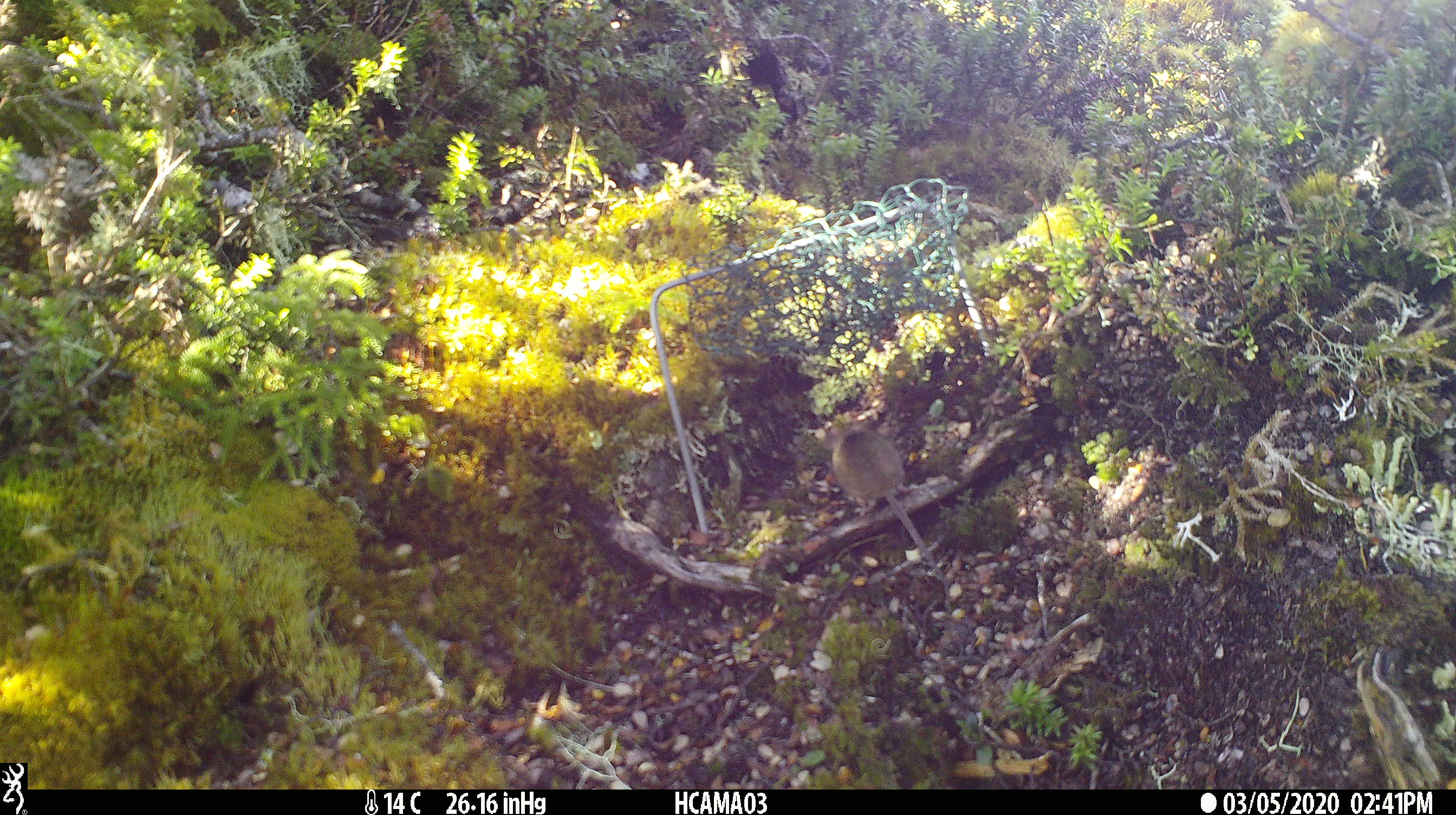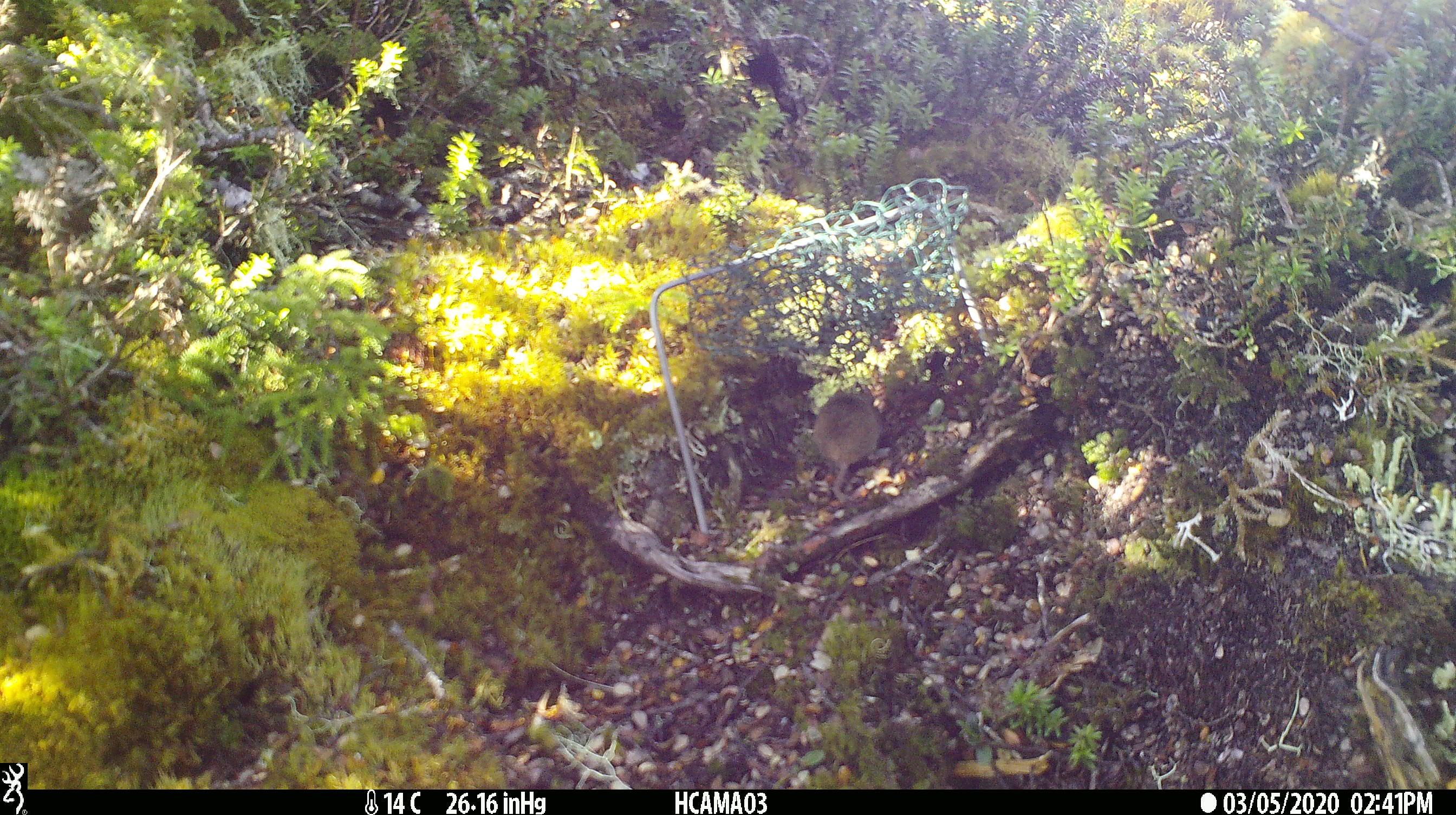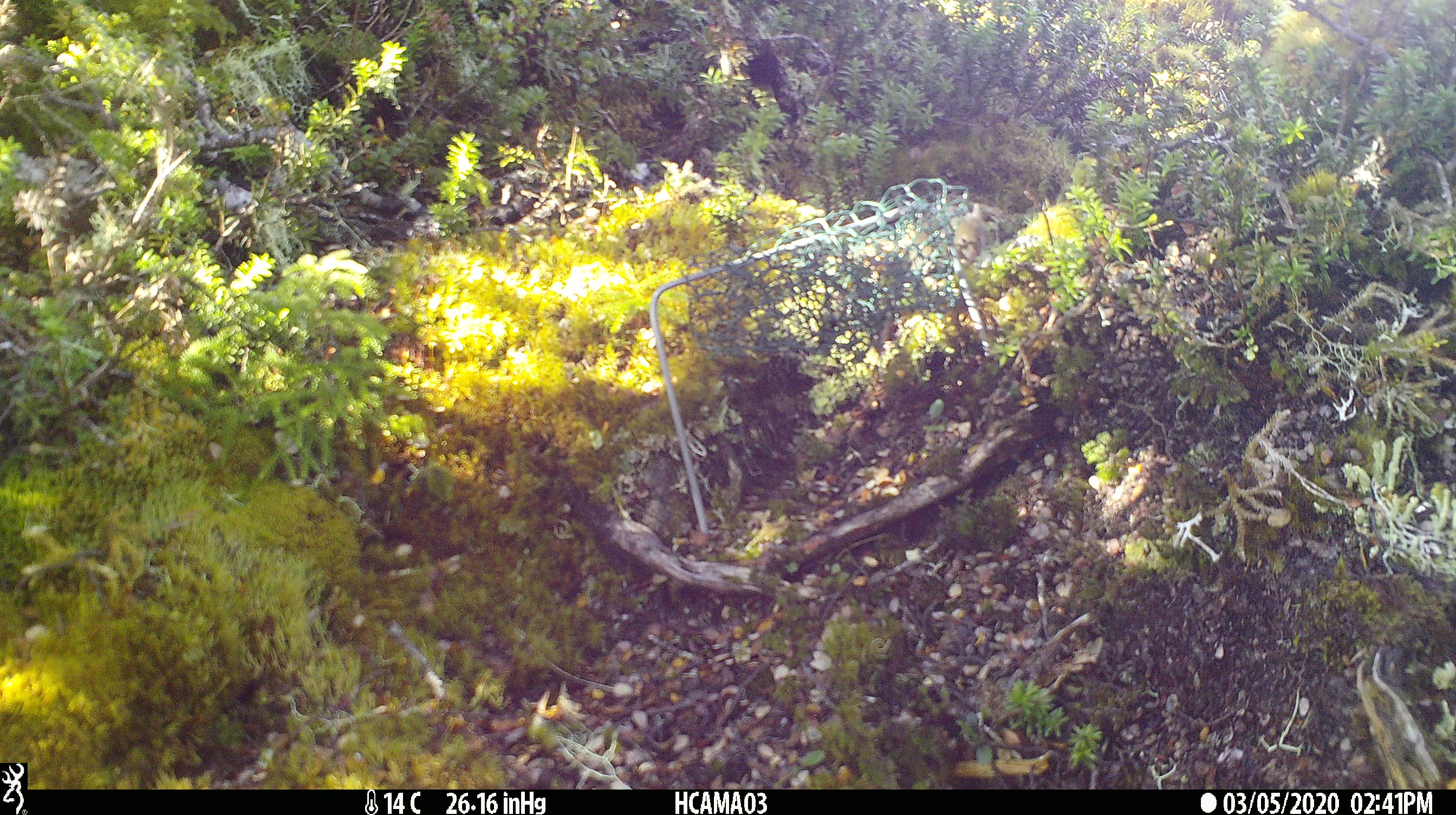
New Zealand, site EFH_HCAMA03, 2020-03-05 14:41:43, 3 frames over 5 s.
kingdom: Animalia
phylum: Chordata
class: Mammalia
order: Rodentia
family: Muridae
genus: Mus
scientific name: Mus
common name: mouse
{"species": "mouse (Mus)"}